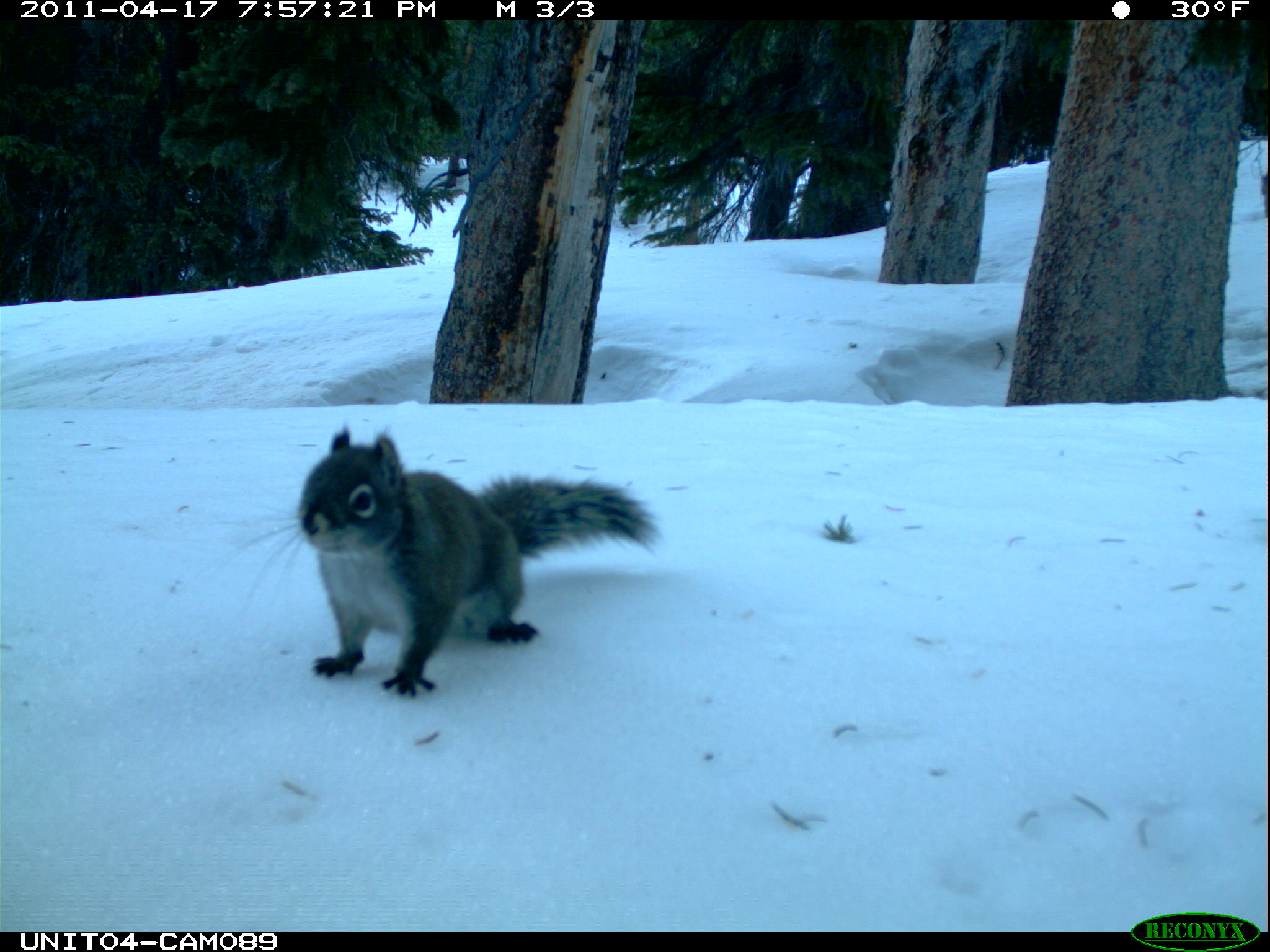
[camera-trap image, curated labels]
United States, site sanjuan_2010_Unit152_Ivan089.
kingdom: Animalia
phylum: Chordata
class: Mammalia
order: Rodentia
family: Sciuridae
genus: Tamiasciurus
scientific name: Tamiasciurus hudsonicus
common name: american red squirrel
Tamiasciurus hudsonicus (american red squirrel).